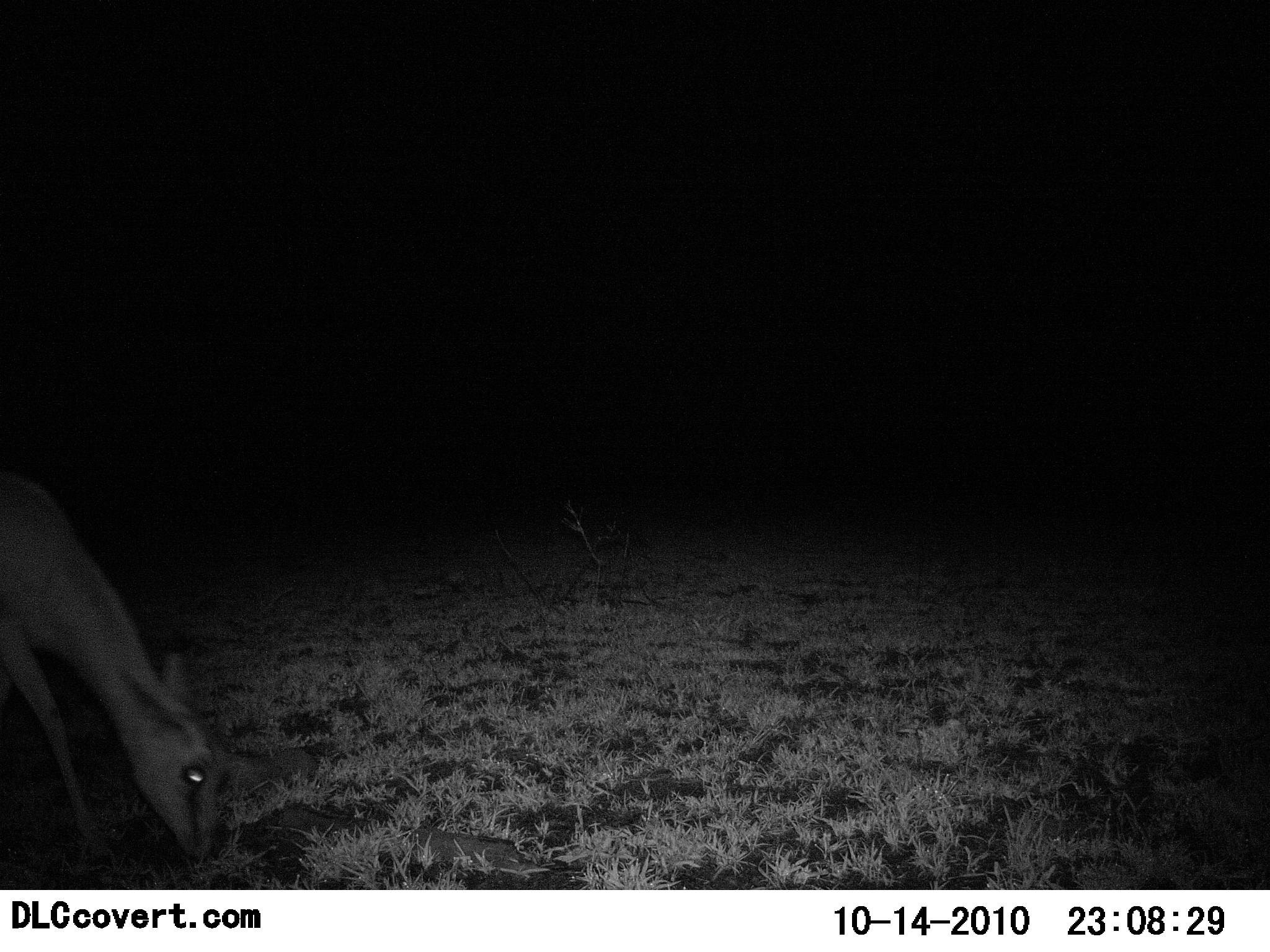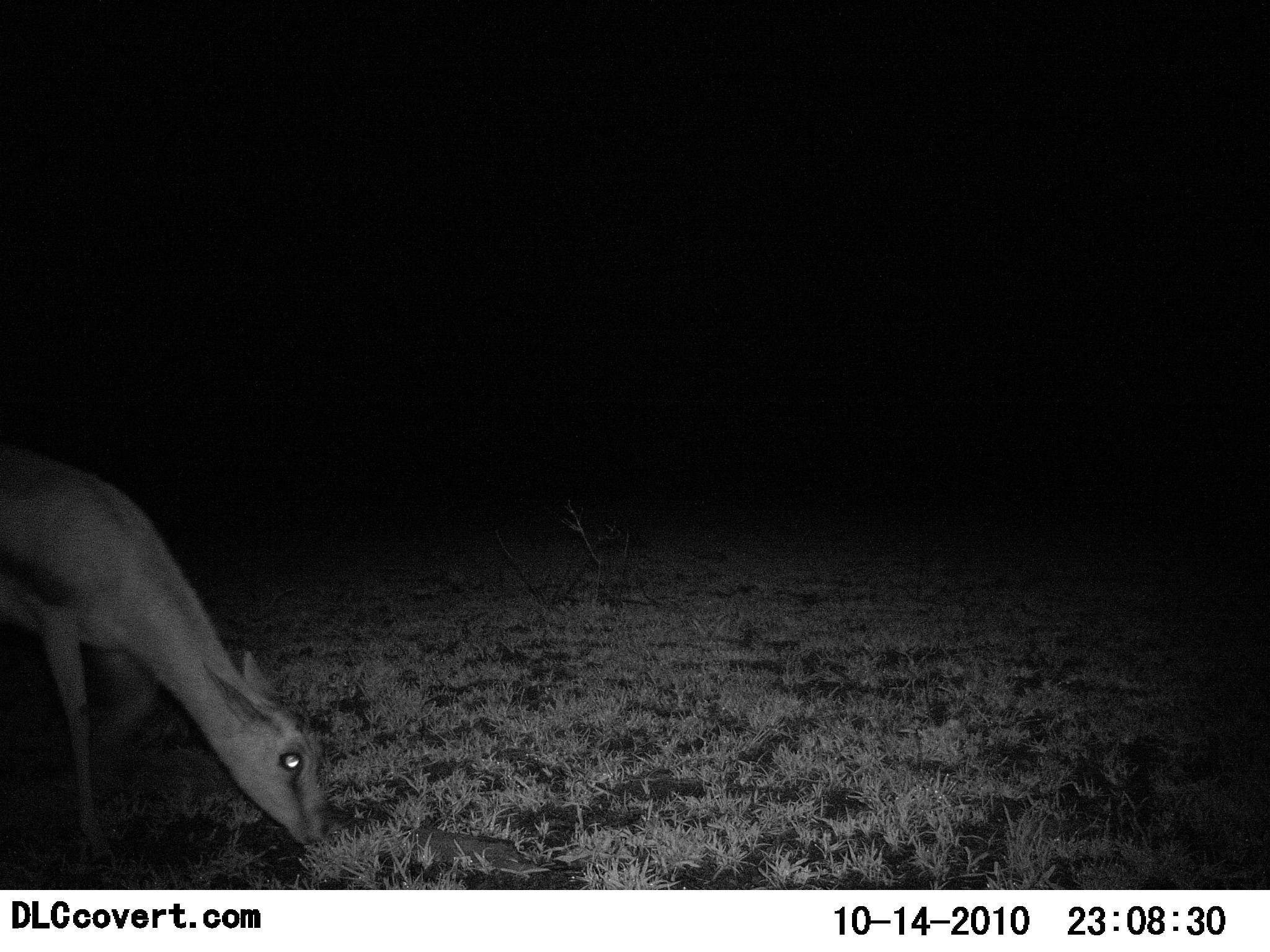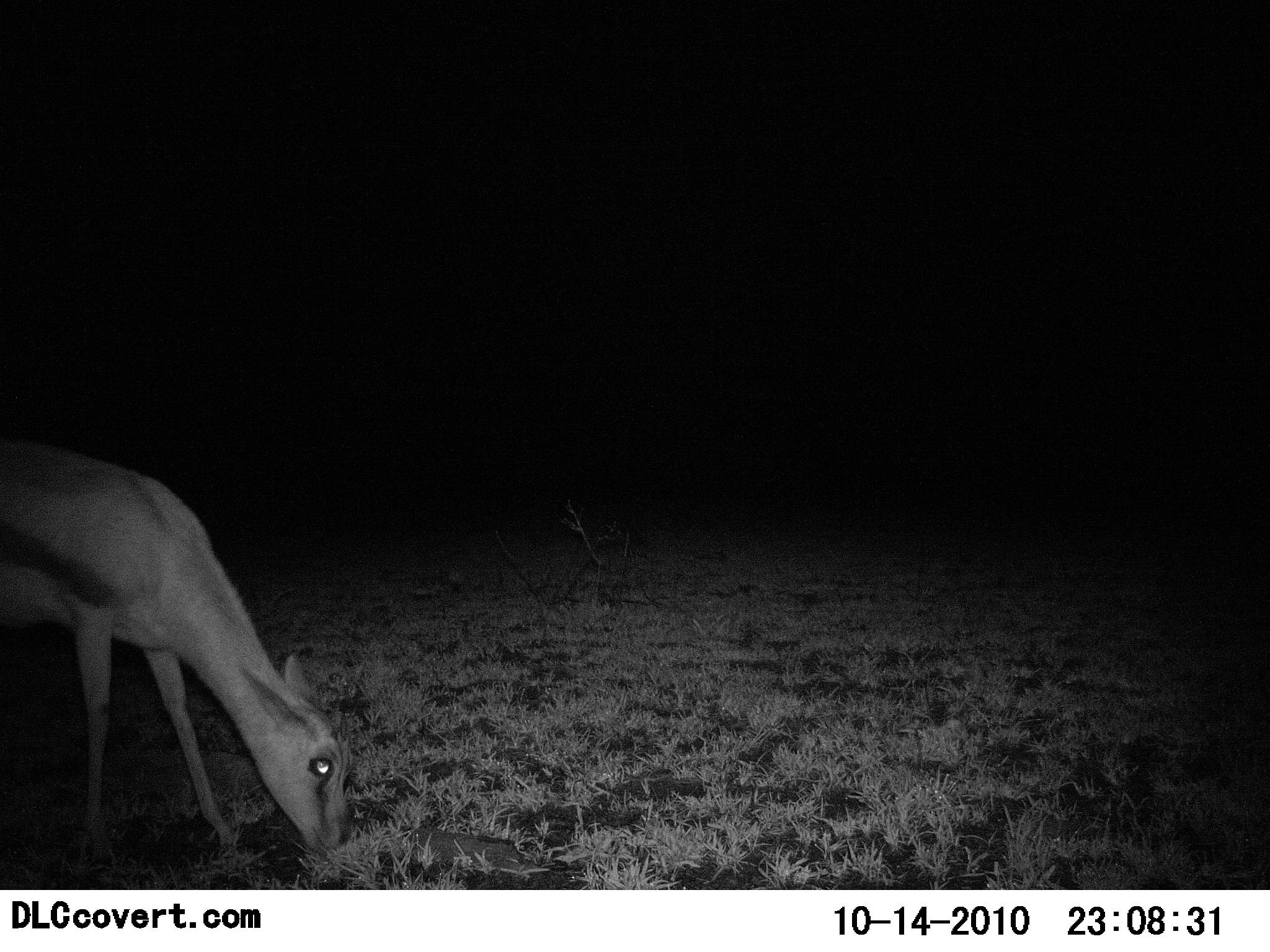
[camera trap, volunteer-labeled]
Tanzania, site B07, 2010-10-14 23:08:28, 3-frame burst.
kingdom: Animalia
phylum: Chordata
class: Mammalia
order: Artiodactyla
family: Bovidae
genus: Eudorcas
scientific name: Eudorcas thomsonii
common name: thomson's gazelle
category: gazellethomsons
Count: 1.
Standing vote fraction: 25%.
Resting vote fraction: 0%.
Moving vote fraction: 17%.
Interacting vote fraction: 0%.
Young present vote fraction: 17%.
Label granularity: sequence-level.